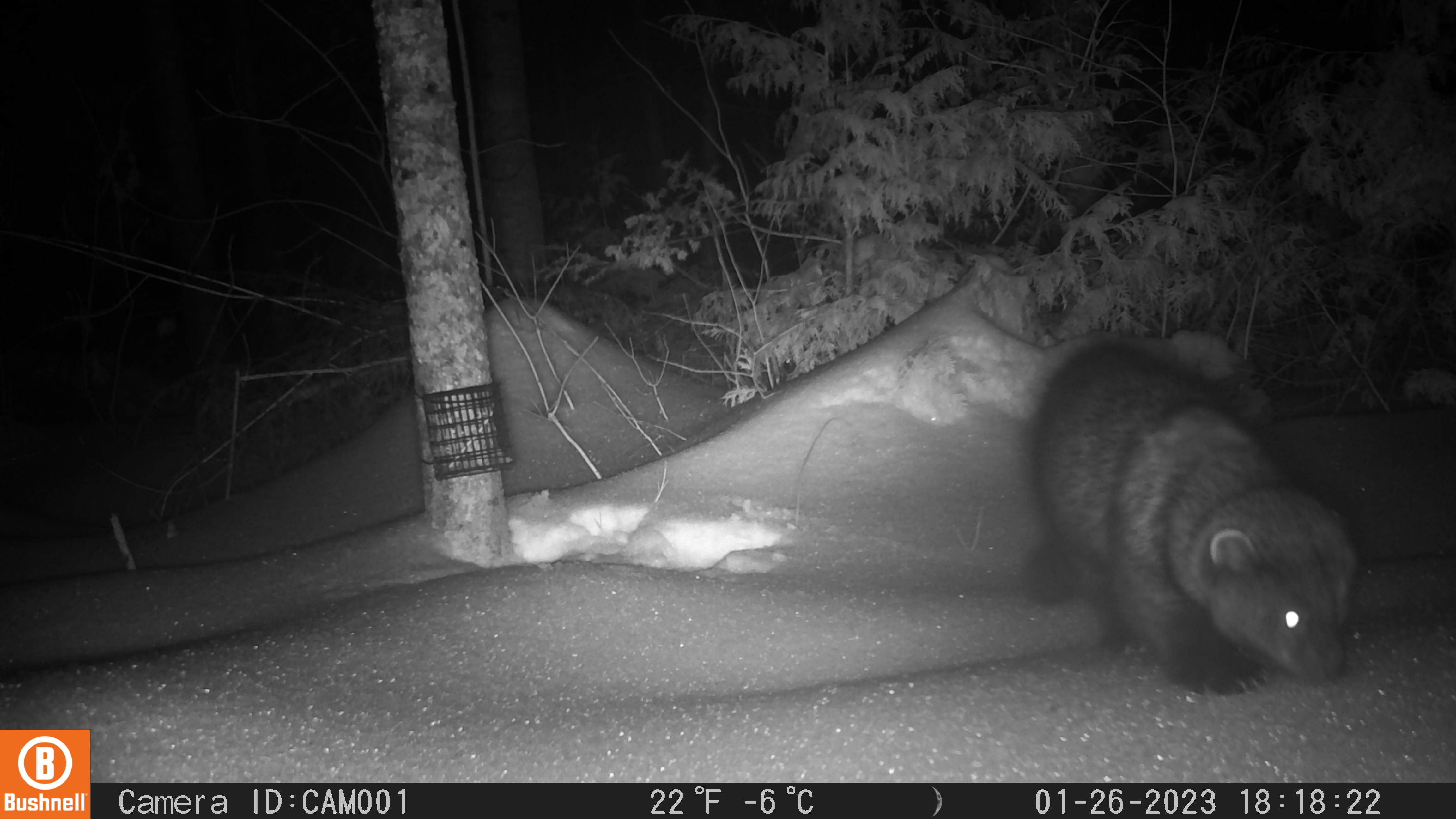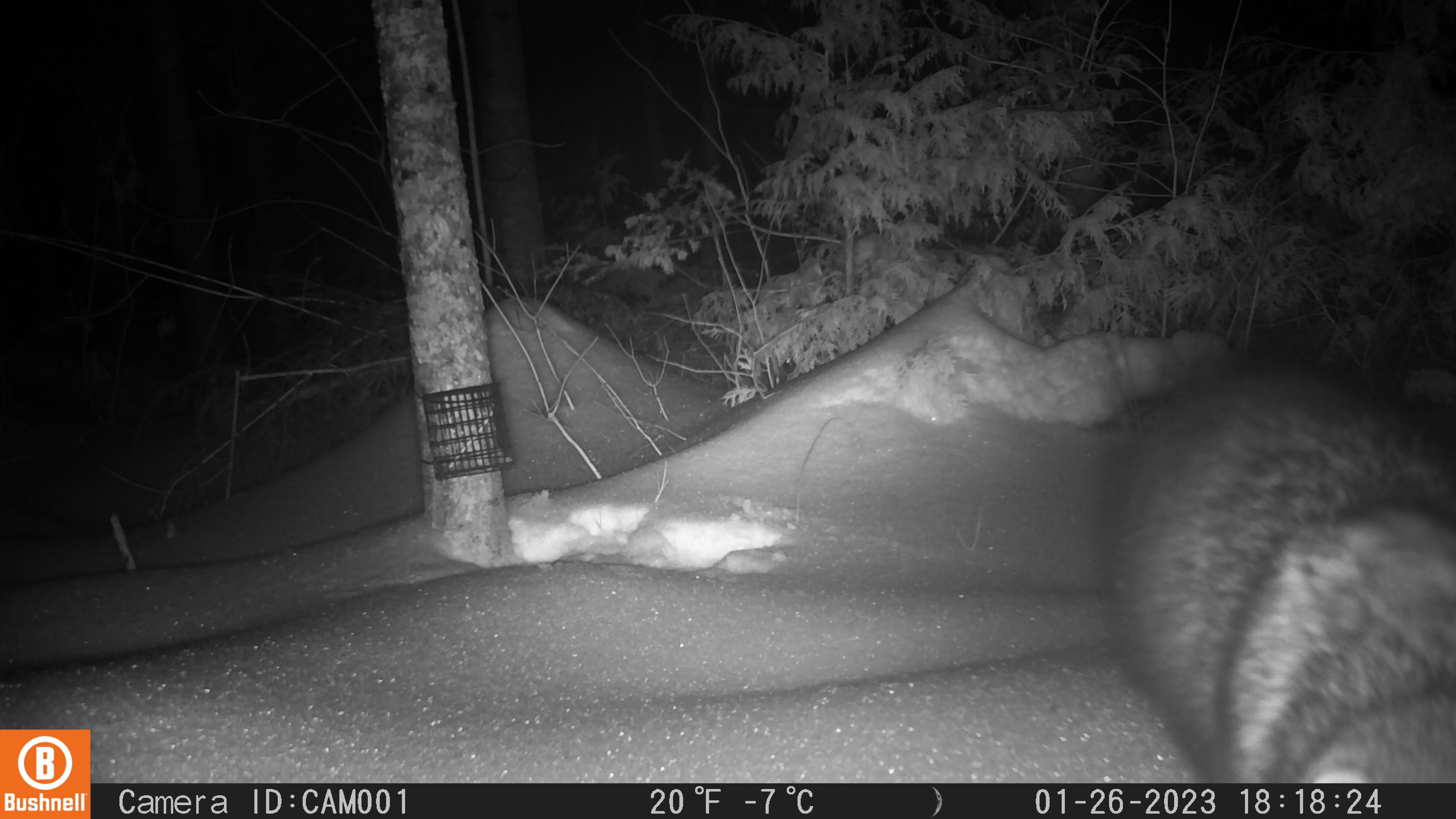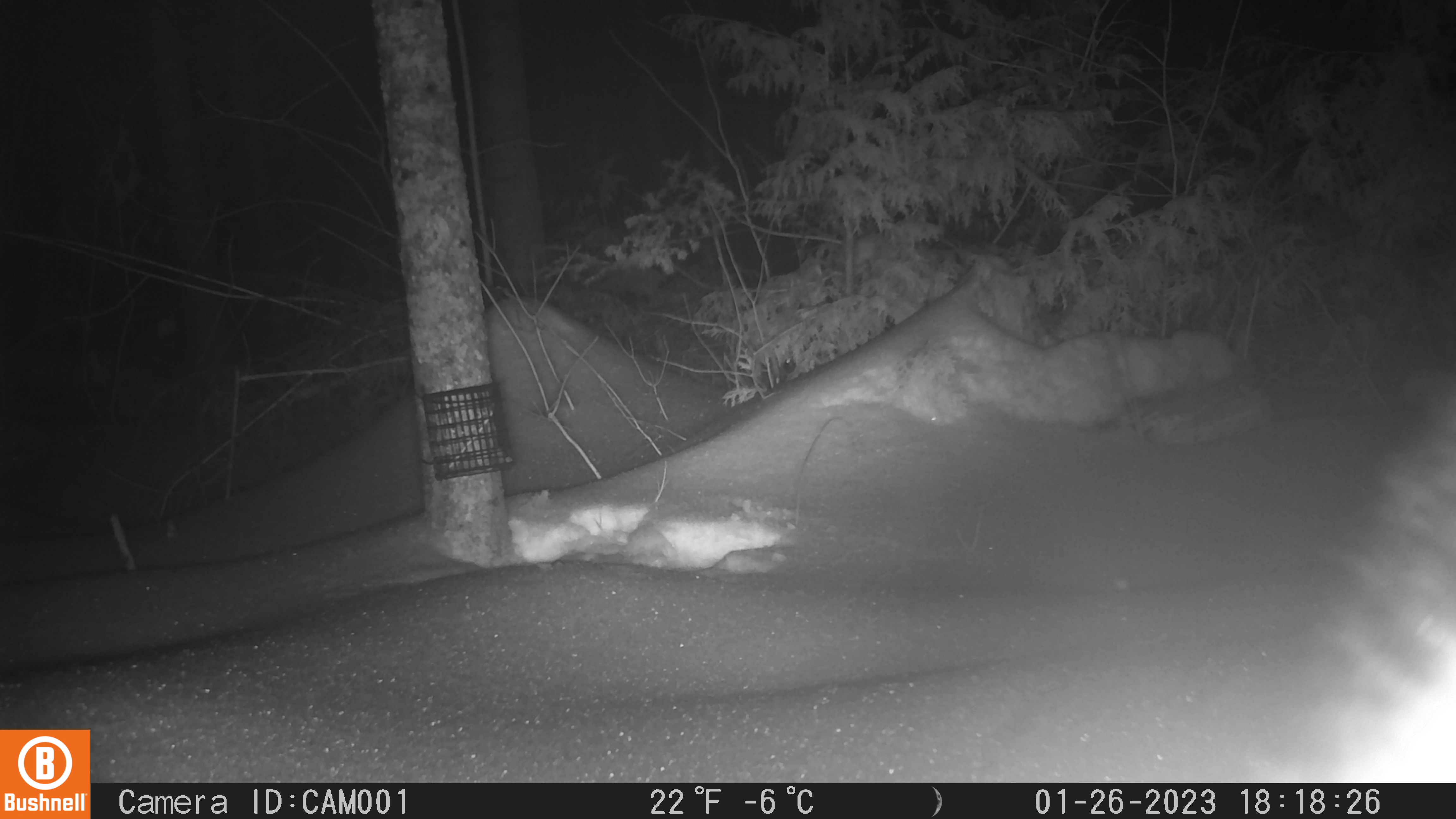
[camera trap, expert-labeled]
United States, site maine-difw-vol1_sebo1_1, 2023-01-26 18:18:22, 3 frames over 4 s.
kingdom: Animalia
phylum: Chordata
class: Mammalia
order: Carnivora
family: Mustelidae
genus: Pekania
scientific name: Pekania pennanti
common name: fisher